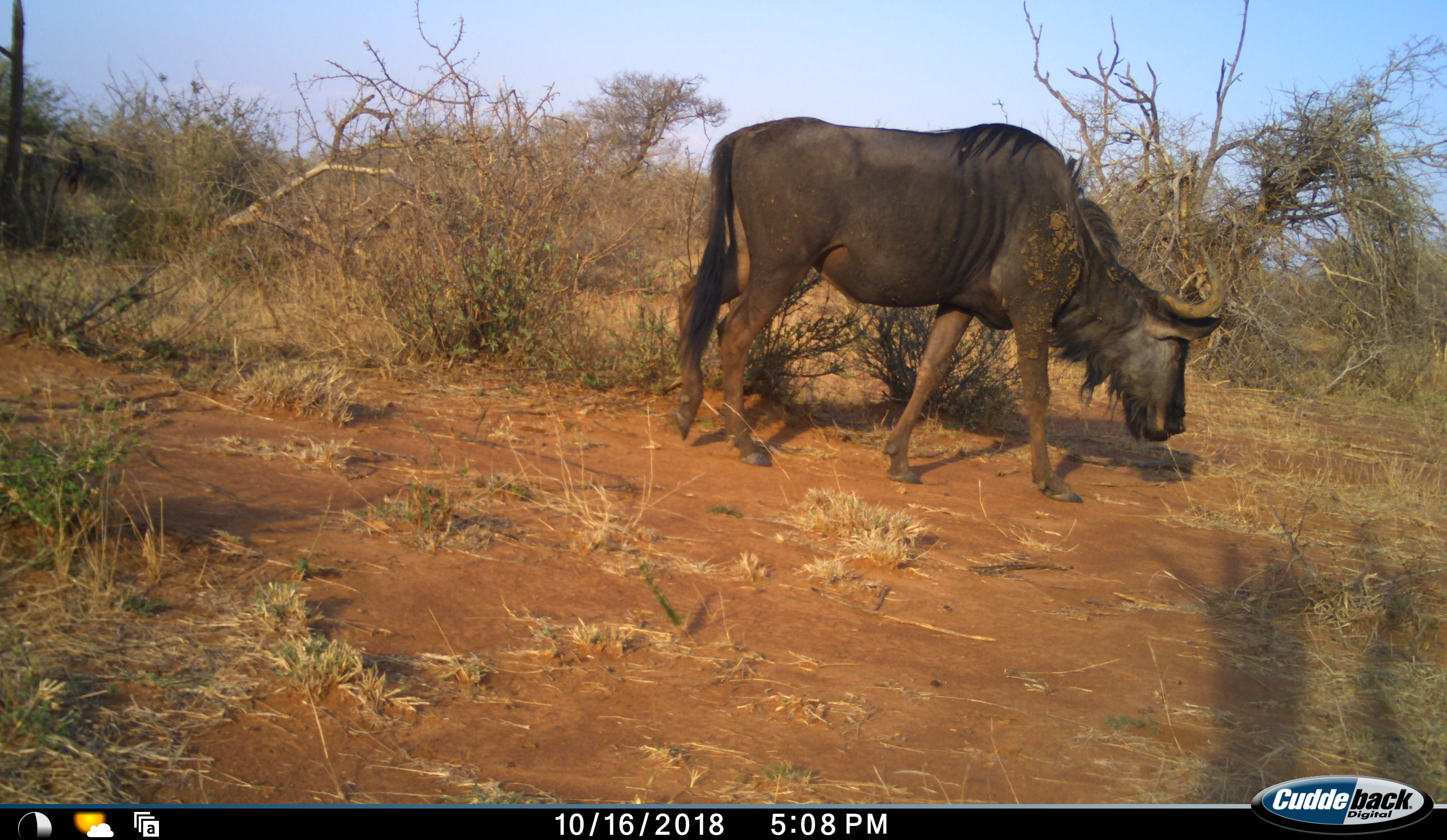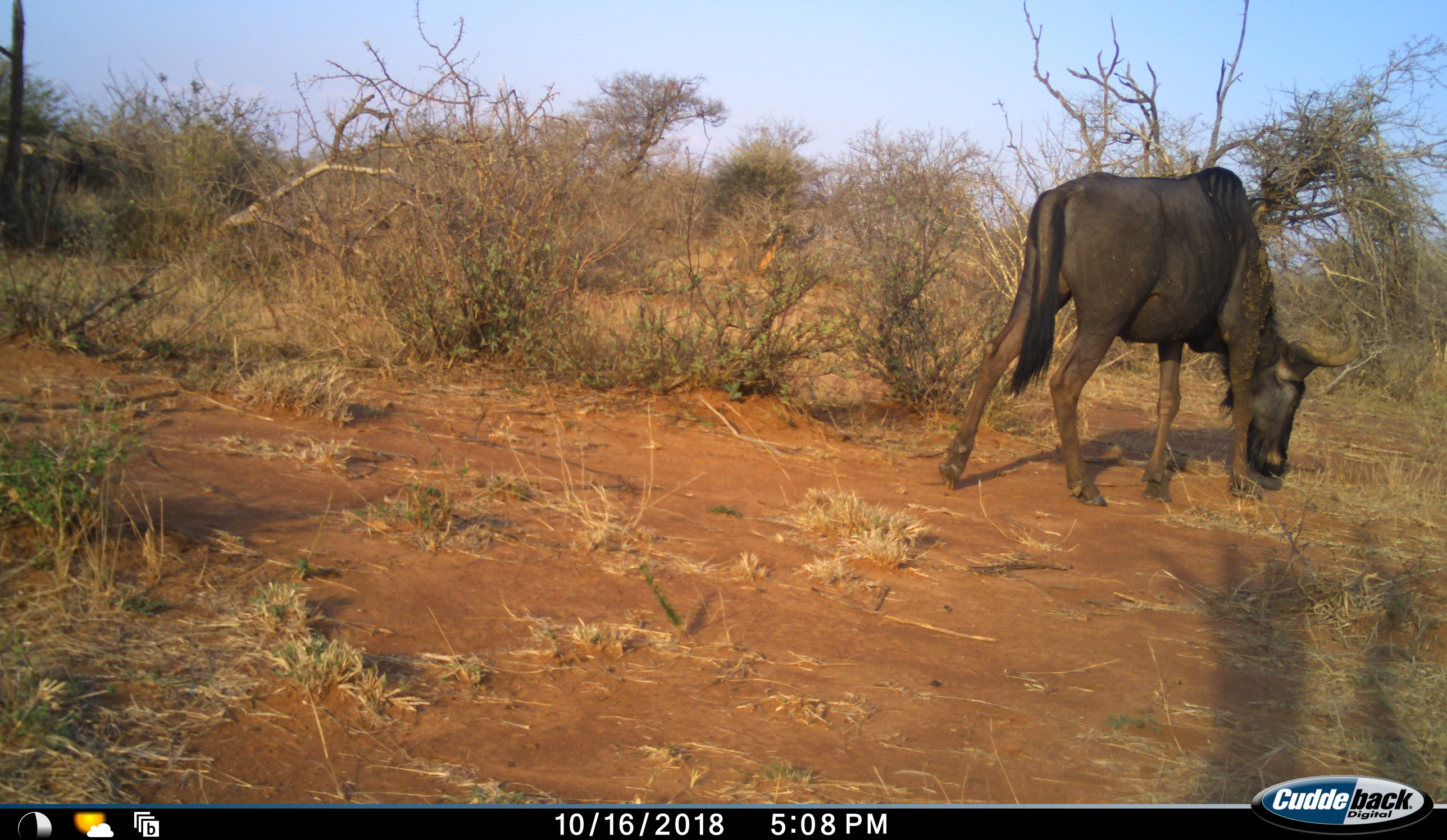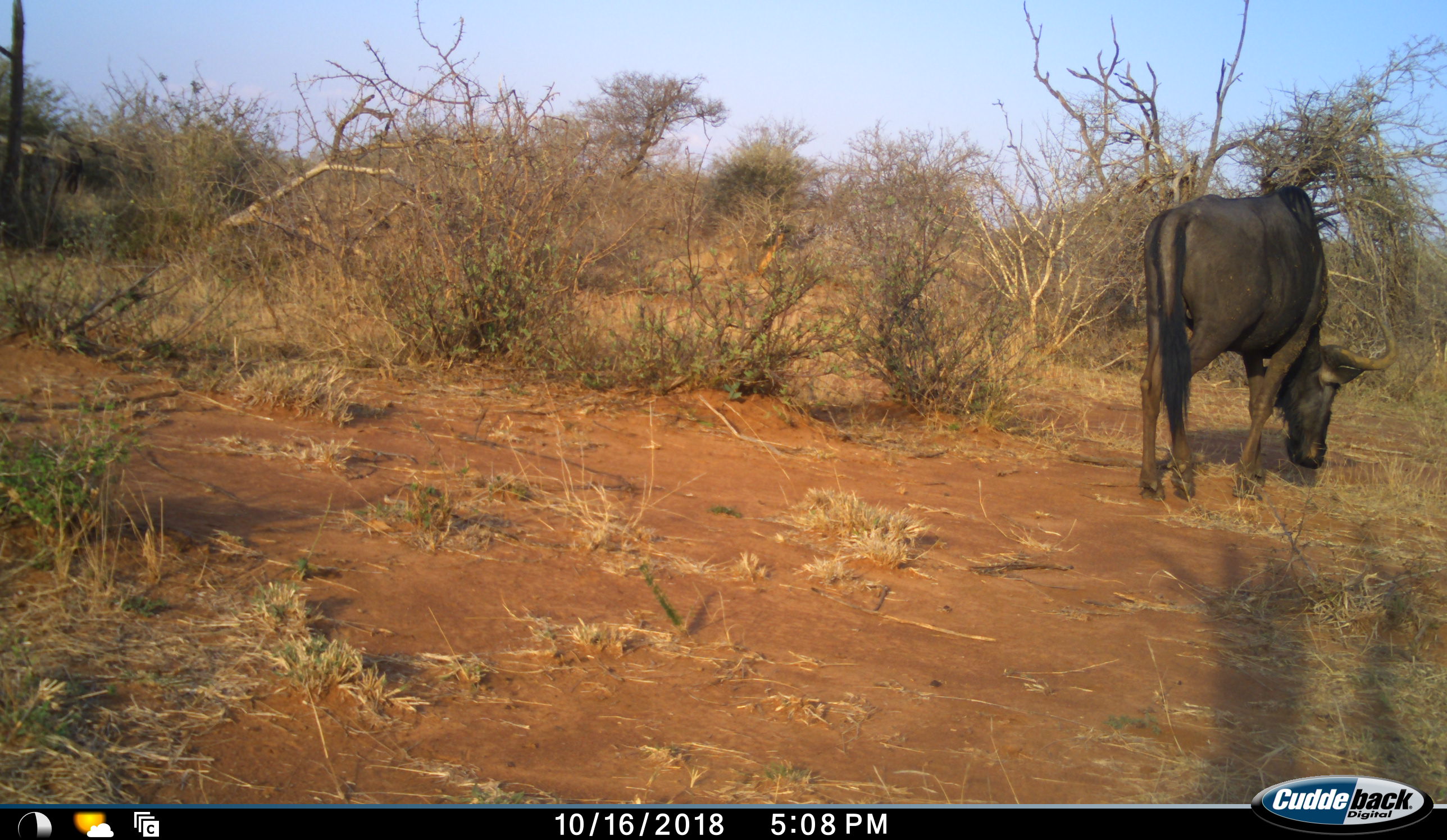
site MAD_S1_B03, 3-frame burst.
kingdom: Animalia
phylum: Chordata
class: Mammalia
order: Artiodactyla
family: Bovidae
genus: Connochaetes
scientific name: Connochaetes taurinus taurinus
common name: blue wildebeest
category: wildebeestblue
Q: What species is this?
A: Wildebeestblue (blue wildebeest) (Connochaetes taurinus taurinus).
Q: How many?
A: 1.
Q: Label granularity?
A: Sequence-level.